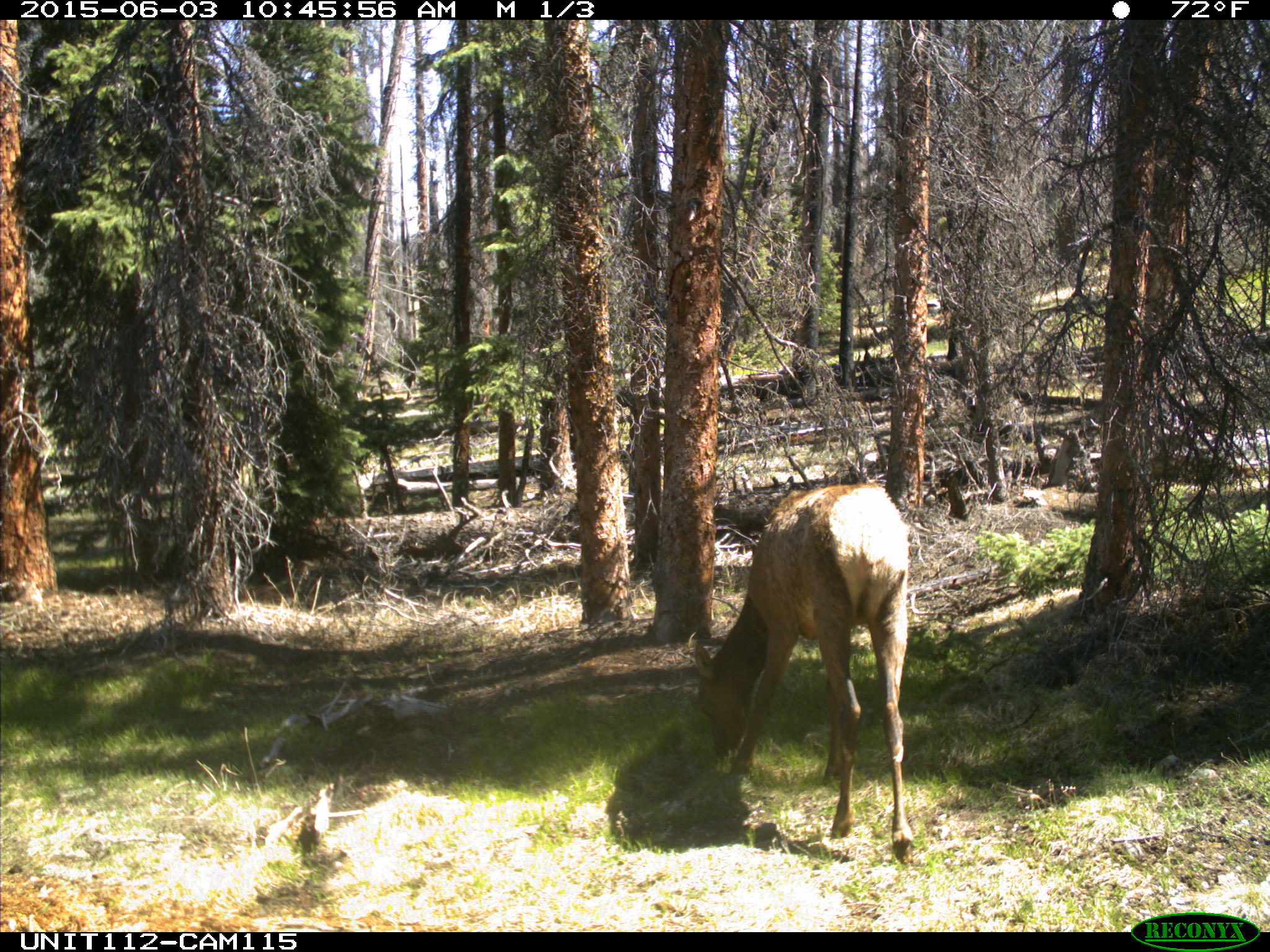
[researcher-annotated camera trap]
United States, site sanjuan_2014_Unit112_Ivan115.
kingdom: Animalia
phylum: Chordata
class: Mammalia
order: Artiodactyla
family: Cervidae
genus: Cervus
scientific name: Cervus elaphus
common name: red deer